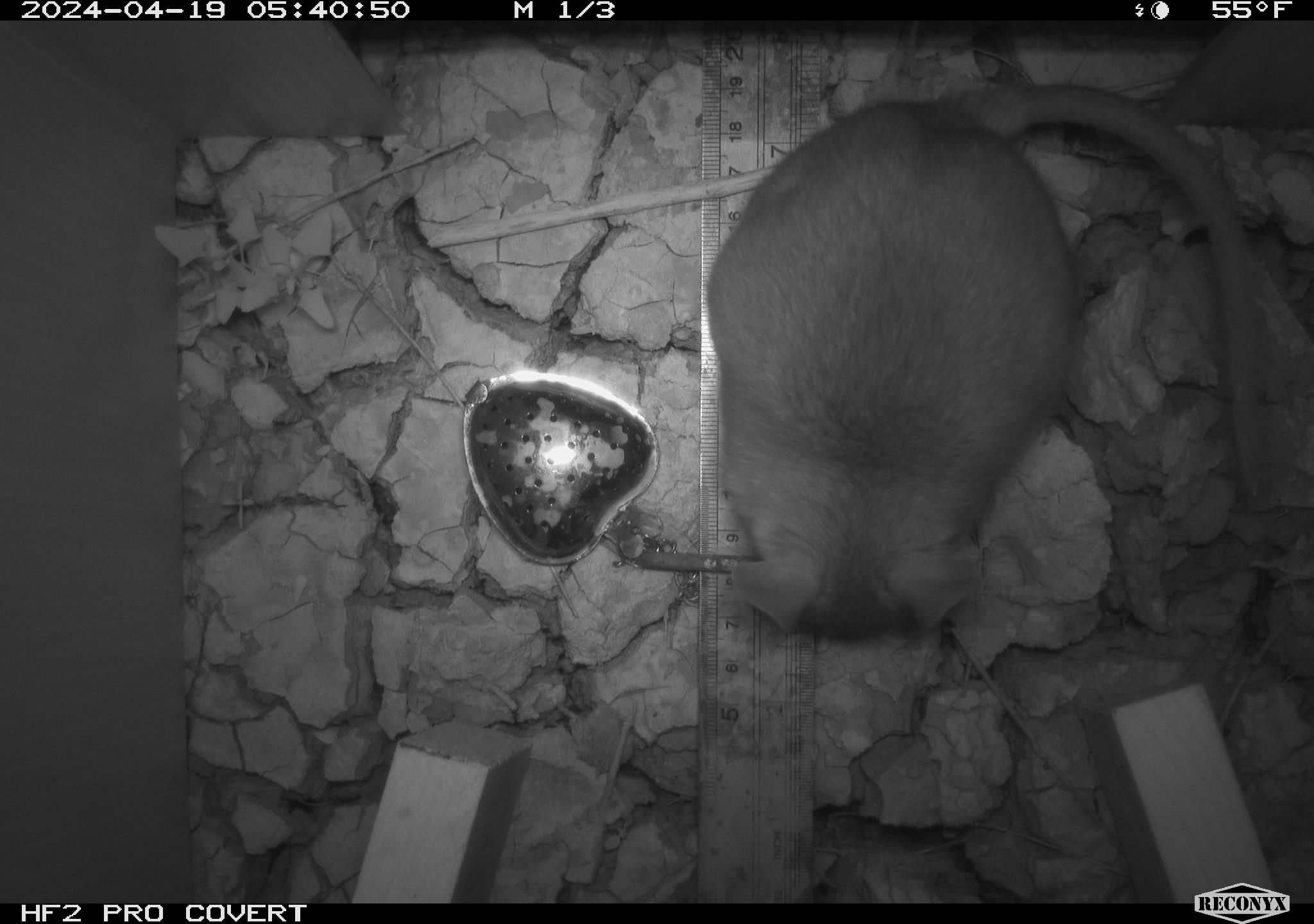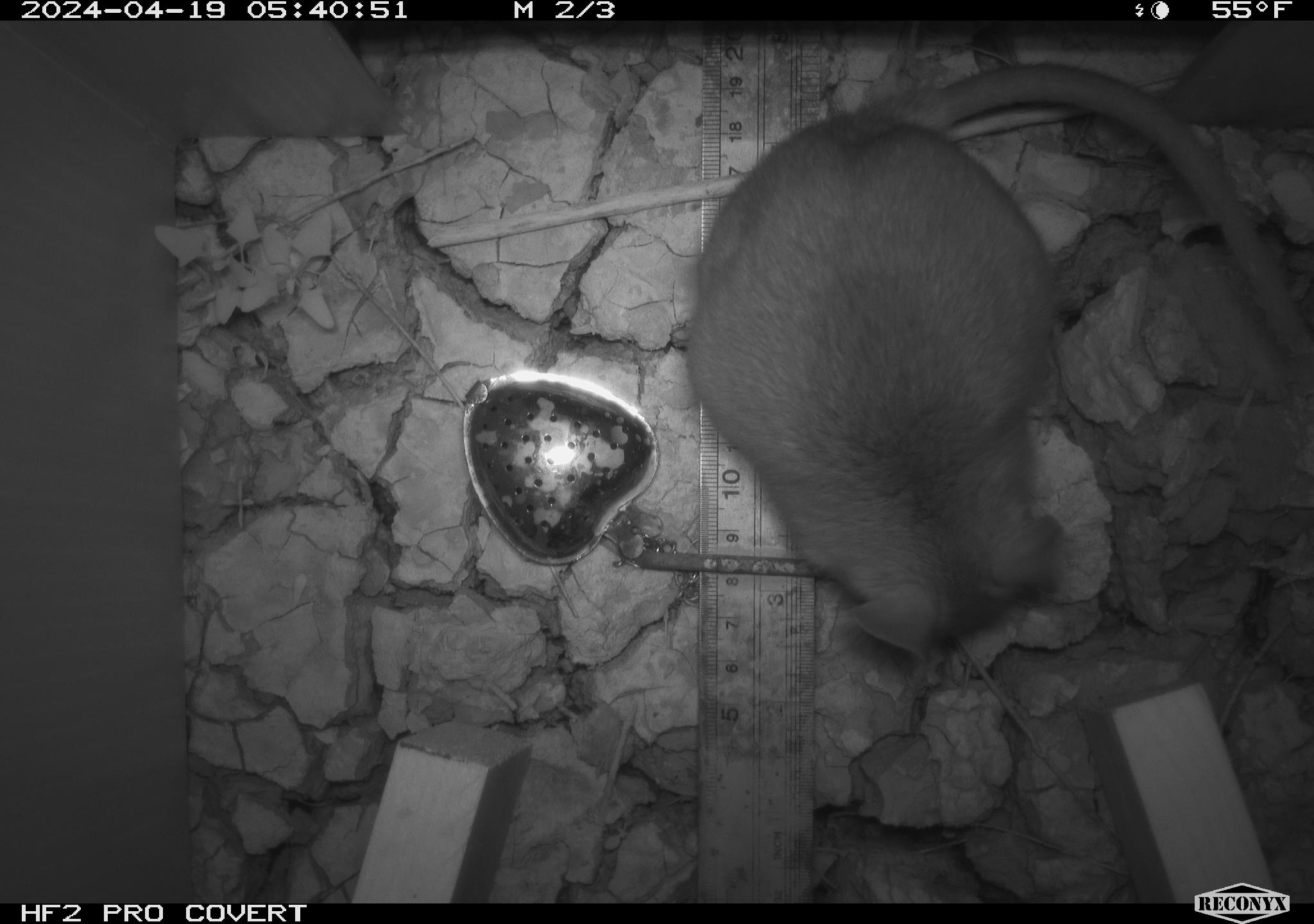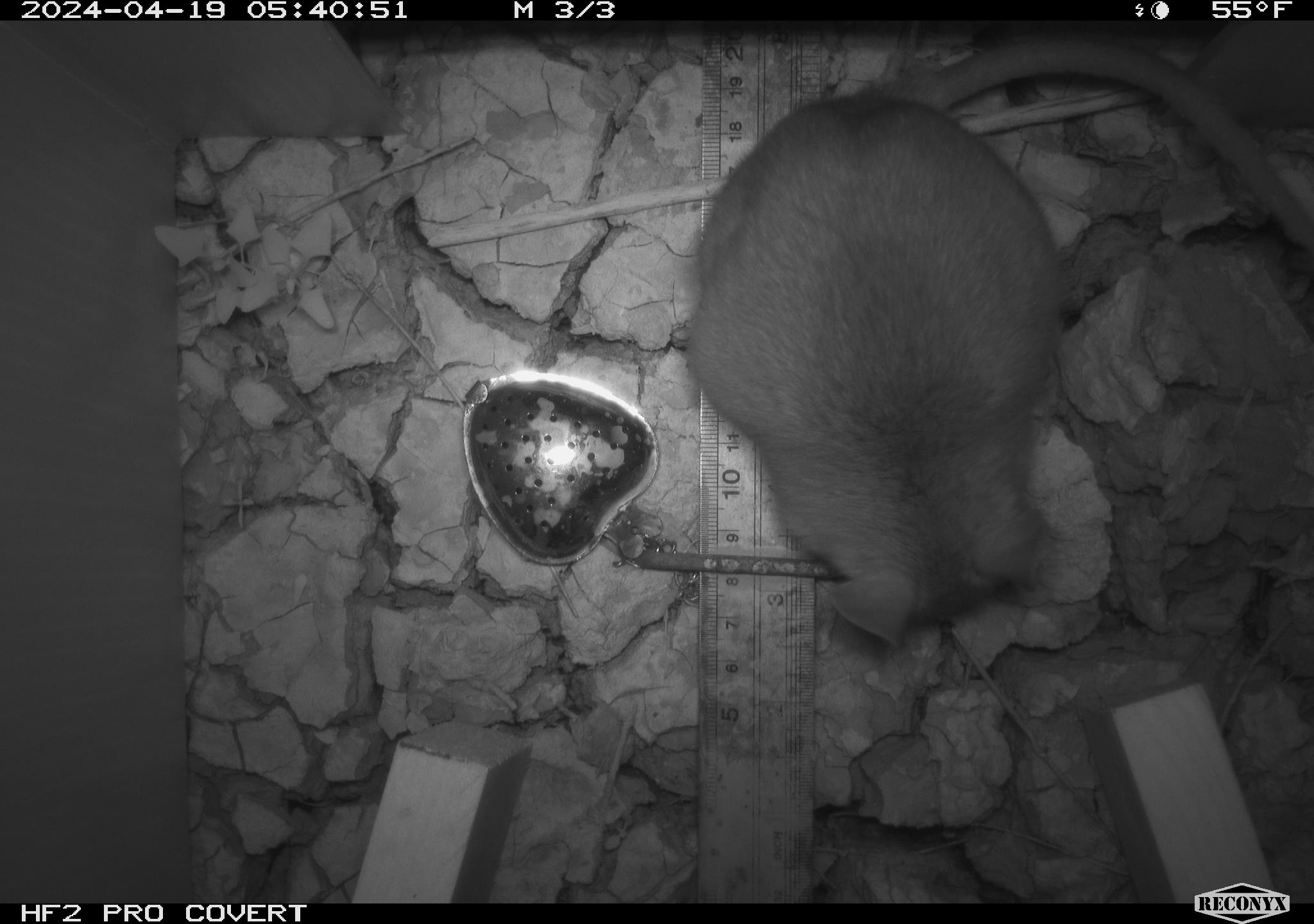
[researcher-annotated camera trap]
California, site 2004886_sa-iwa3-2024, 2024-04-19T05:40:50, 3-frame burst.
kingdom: Animalia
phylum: Chordata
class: Mammalia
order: Rodentia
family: Cricetidae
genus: Neotoma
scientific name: Neotoma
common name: pack rat or woodrat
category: neotoma species